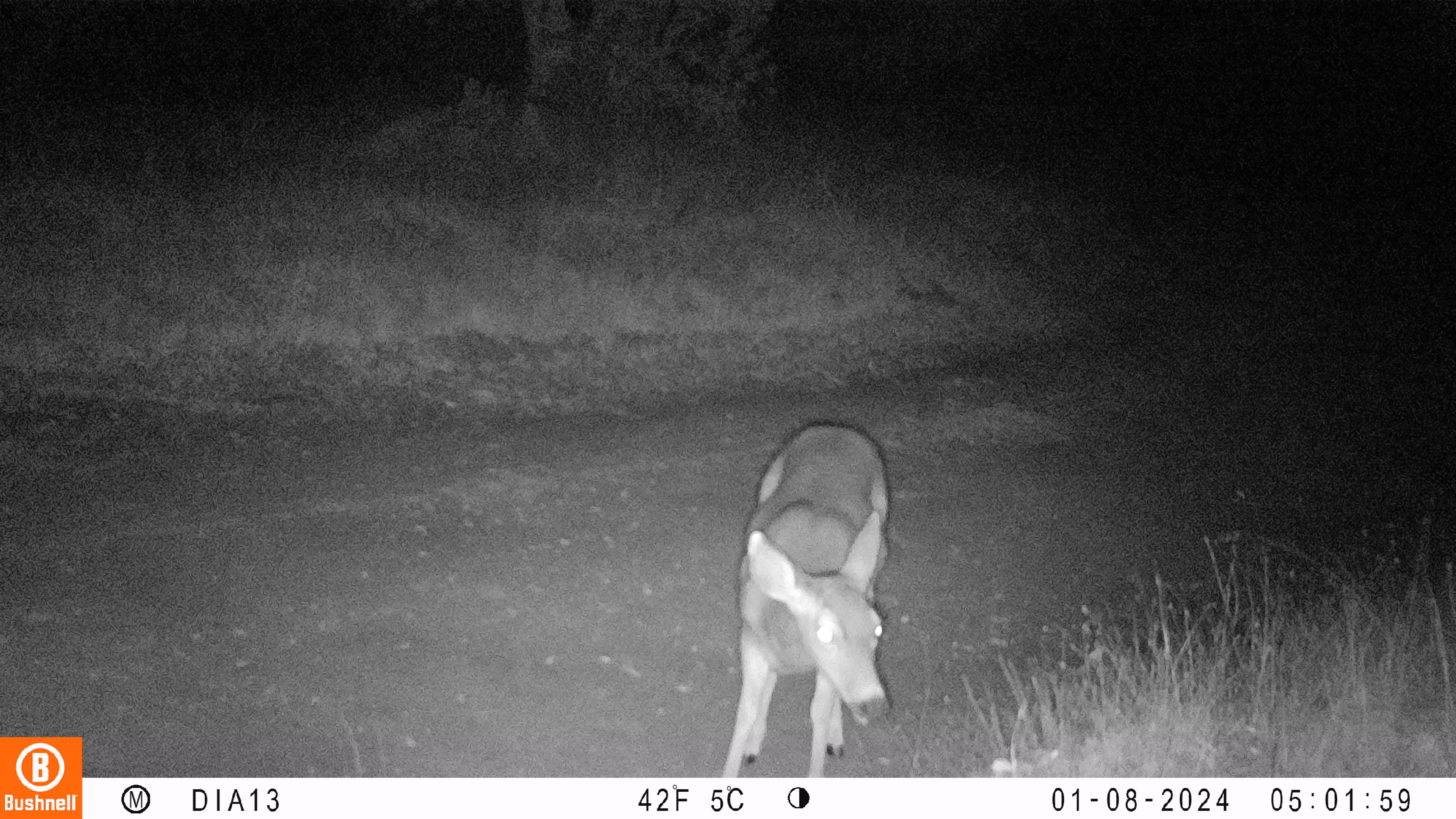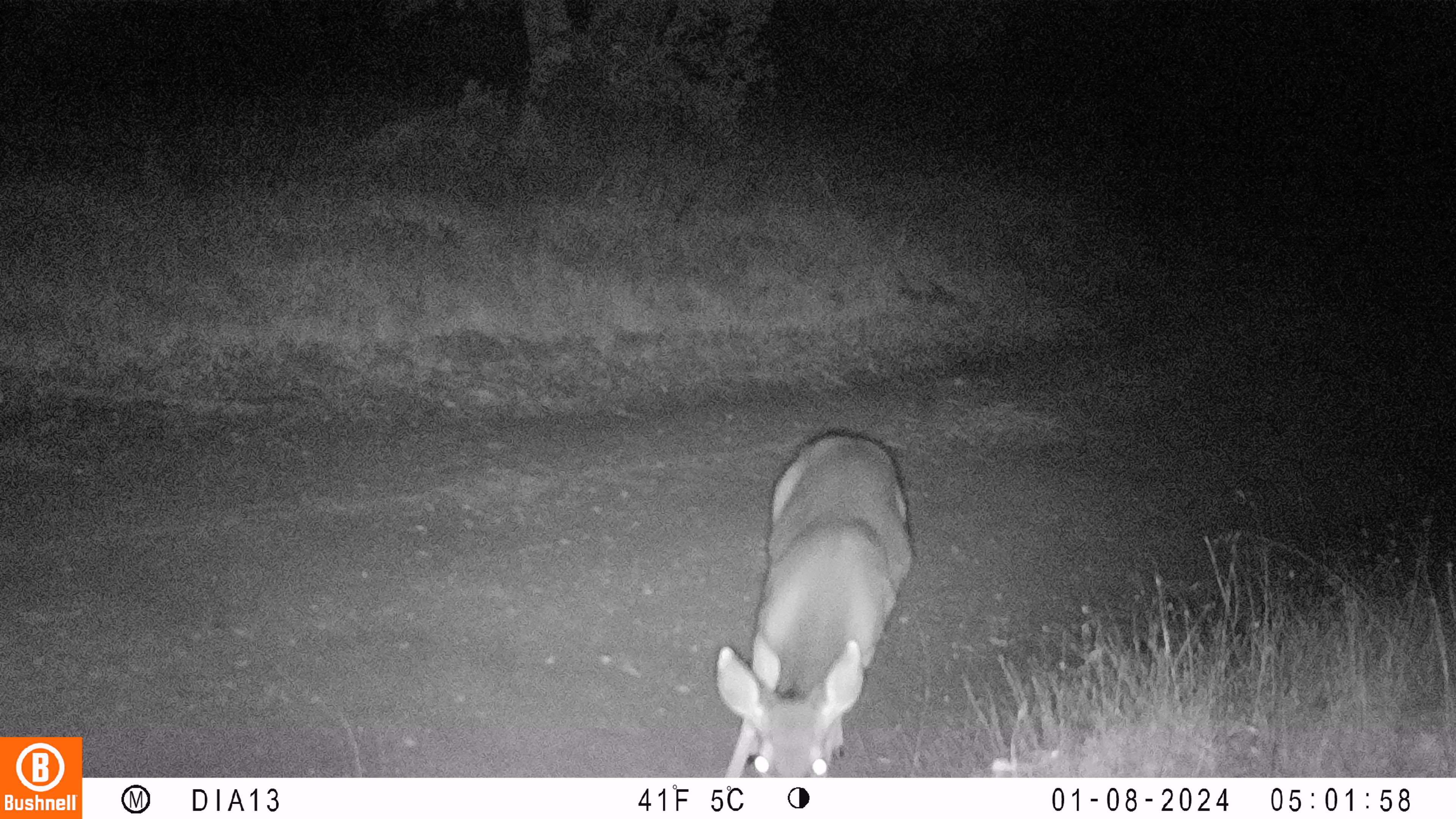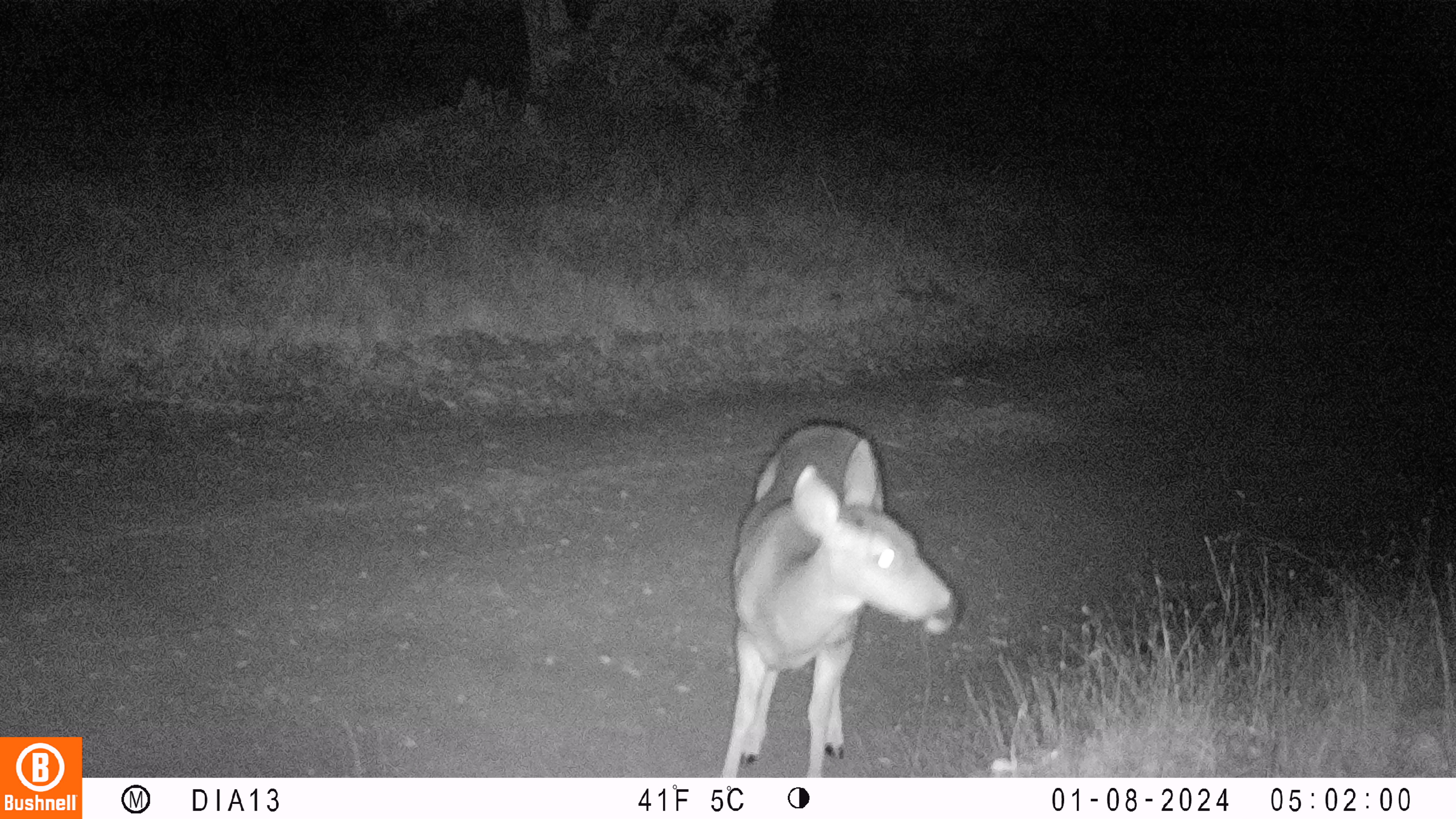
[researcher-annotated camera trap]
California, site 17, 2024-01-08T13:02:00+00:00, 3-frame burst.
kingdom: Animalia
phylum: Chordata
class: Mammalia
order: Artiodactyla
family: Cervidae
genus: Odocoileus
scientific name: Odocoileus hemionus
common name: mule deer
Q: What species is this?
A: Mule deer (Odocoileus hemionus).